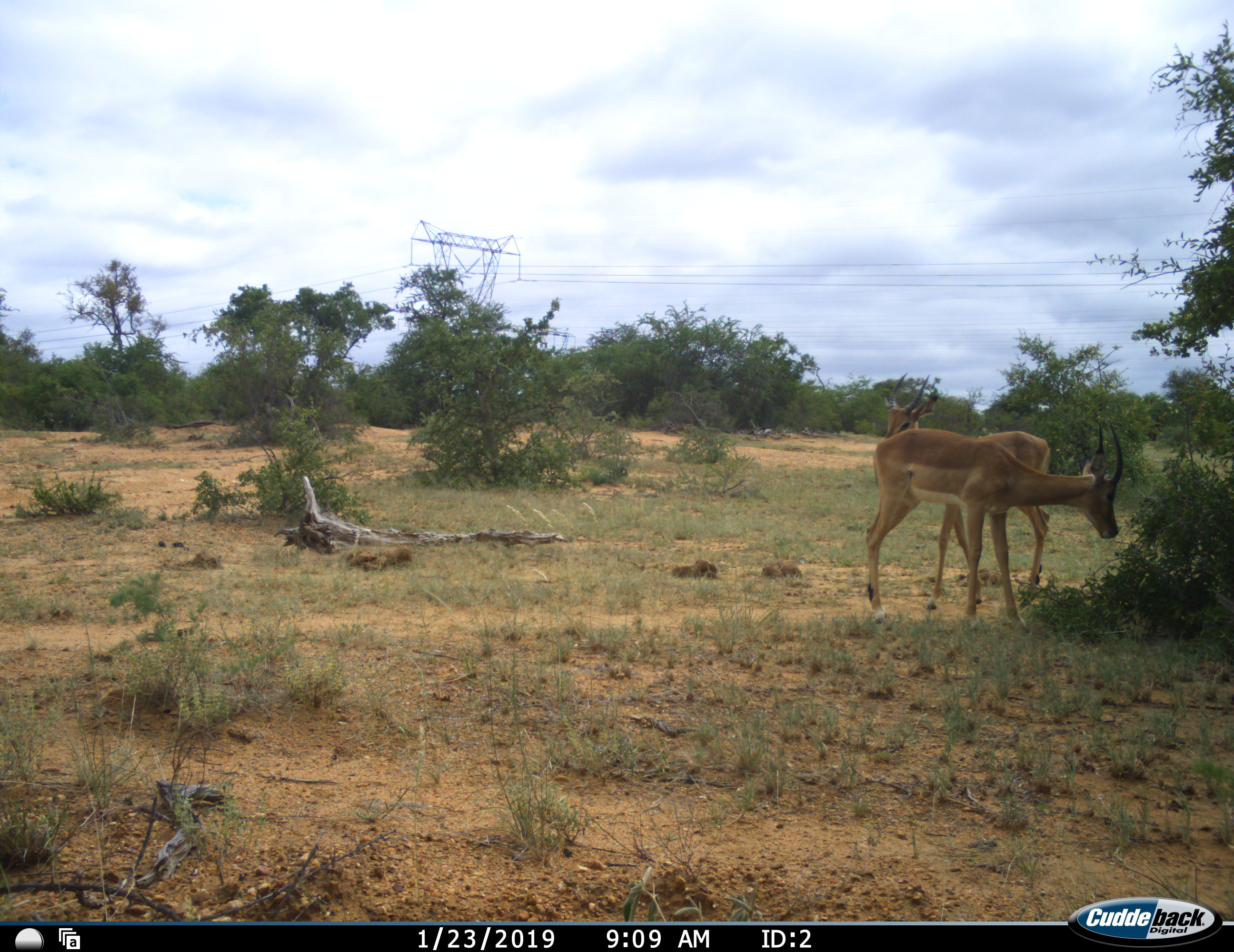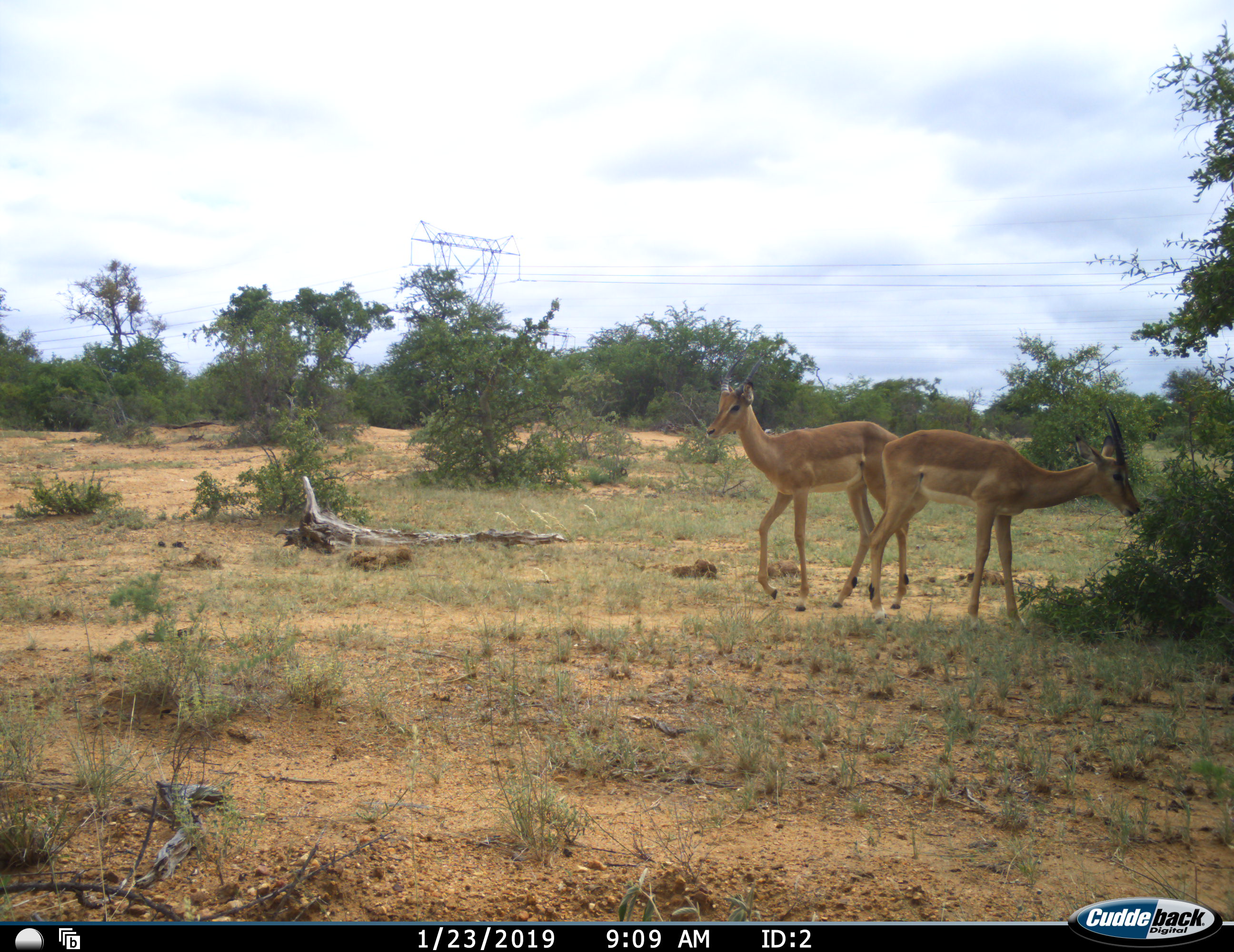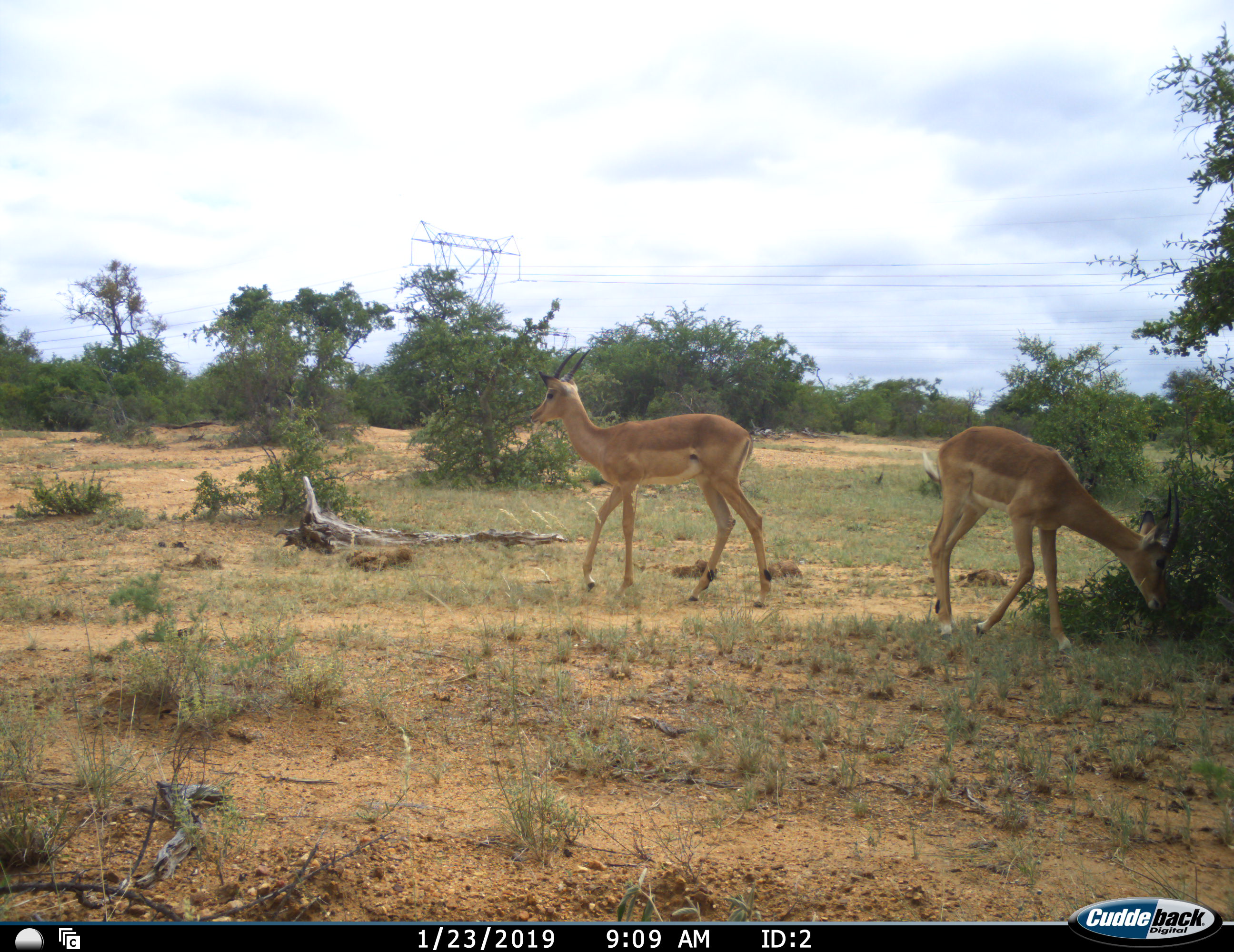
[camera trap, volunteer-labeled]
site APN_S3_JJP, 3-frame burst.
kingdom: Animalia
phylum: Chordata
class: Mammalia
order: Artiodactyla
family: Bovidae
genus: Aepyceros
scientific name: Aepyceros melampus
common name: impala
Impala (Aepyceros melampus), count 2. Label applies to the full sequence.